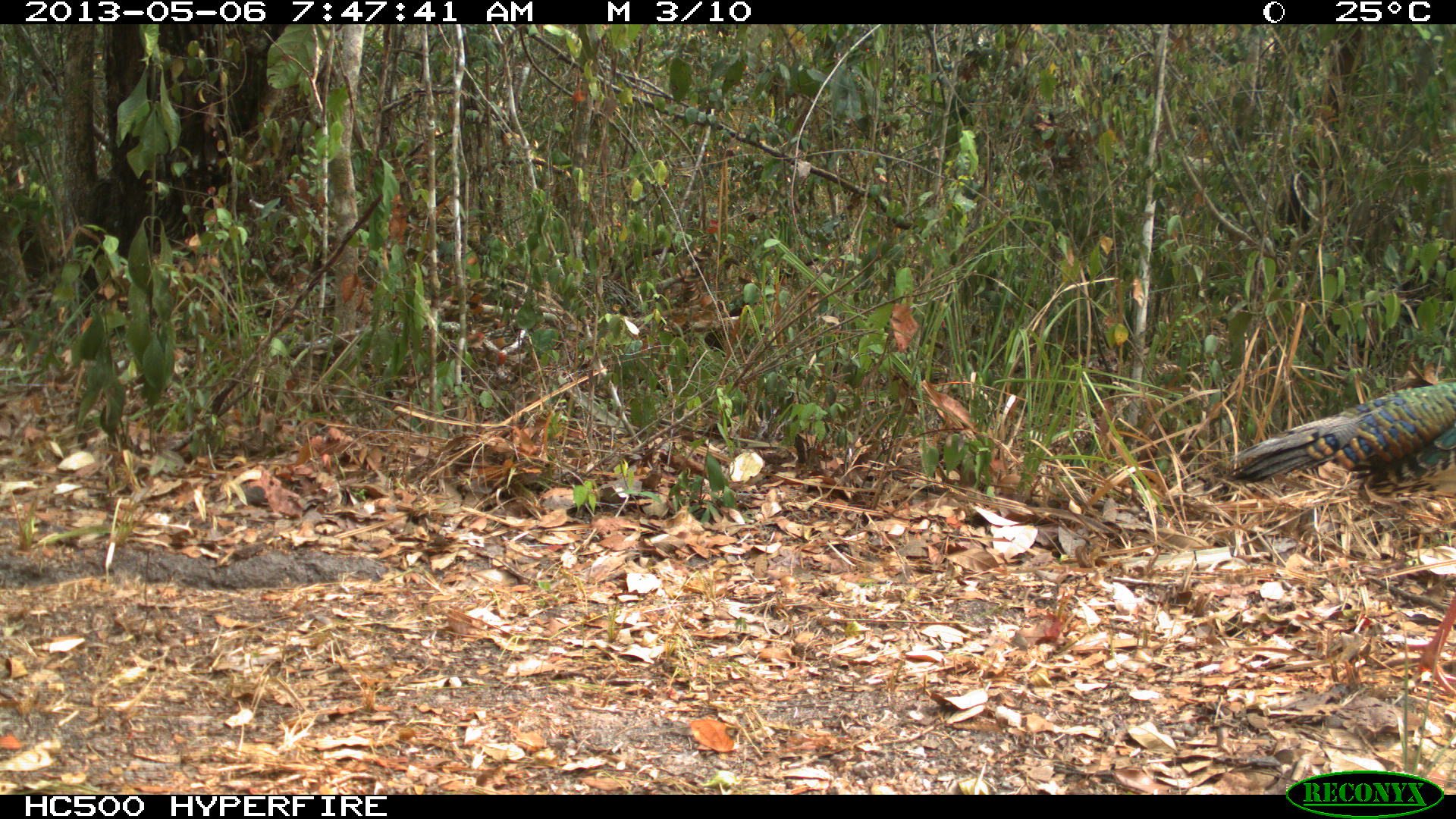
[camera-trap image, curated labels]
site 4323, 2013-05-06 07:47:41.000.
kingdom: Animalia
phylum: Chordata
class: Aves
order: Galliformes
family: Phasianidae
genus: Meleagris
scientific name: Meleagris ocellata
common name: ocellated turkey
Meleagris ocellata (ocellated turkey), count 1, sex female.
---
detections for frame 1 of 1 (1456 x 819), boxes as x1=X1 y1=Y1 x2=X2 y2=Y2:
meleagris ocellata: x1=1225 y1=378 x2=1455 y2=514; x1=1387 y1=581 x2=1454 y2=699